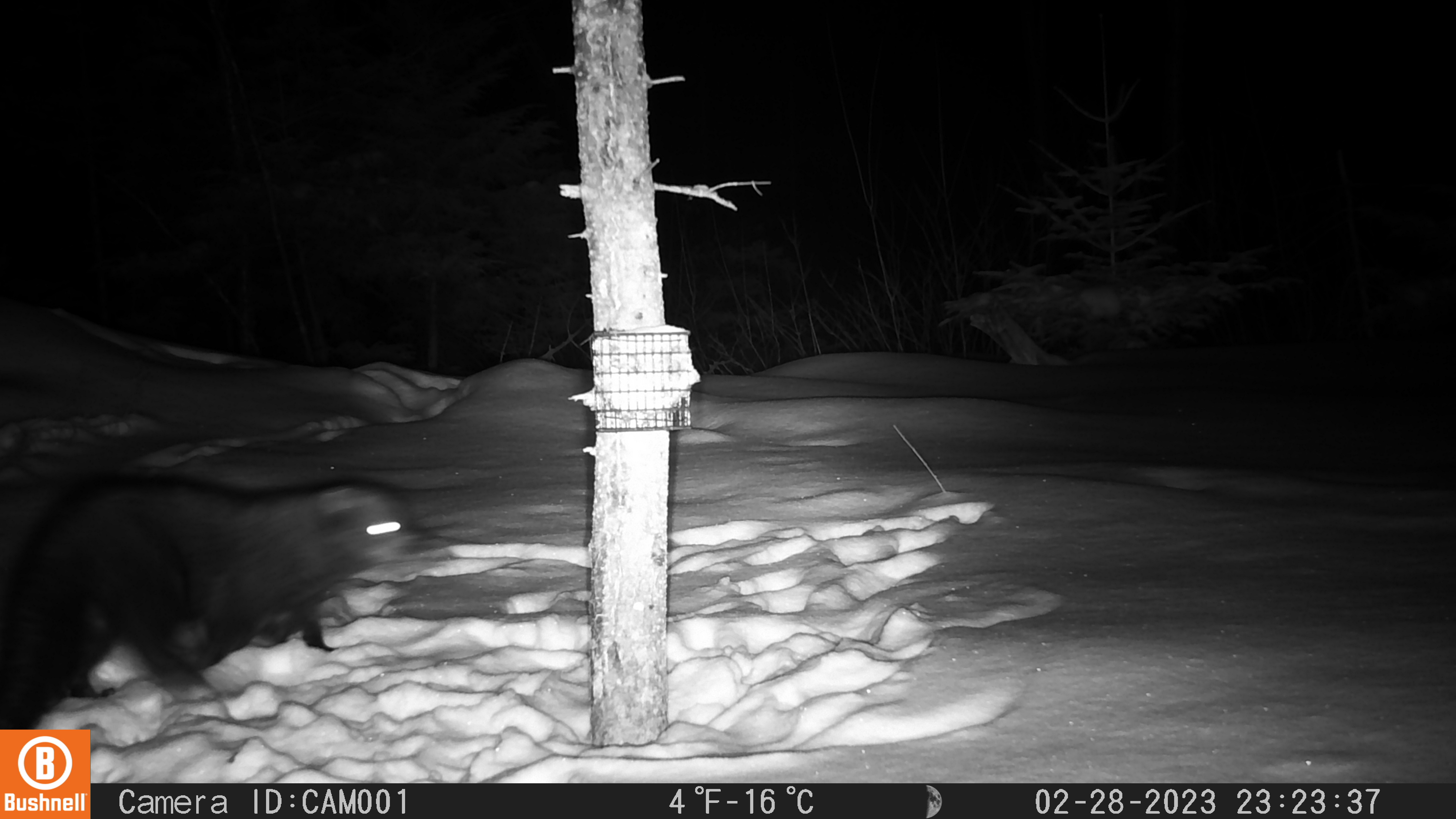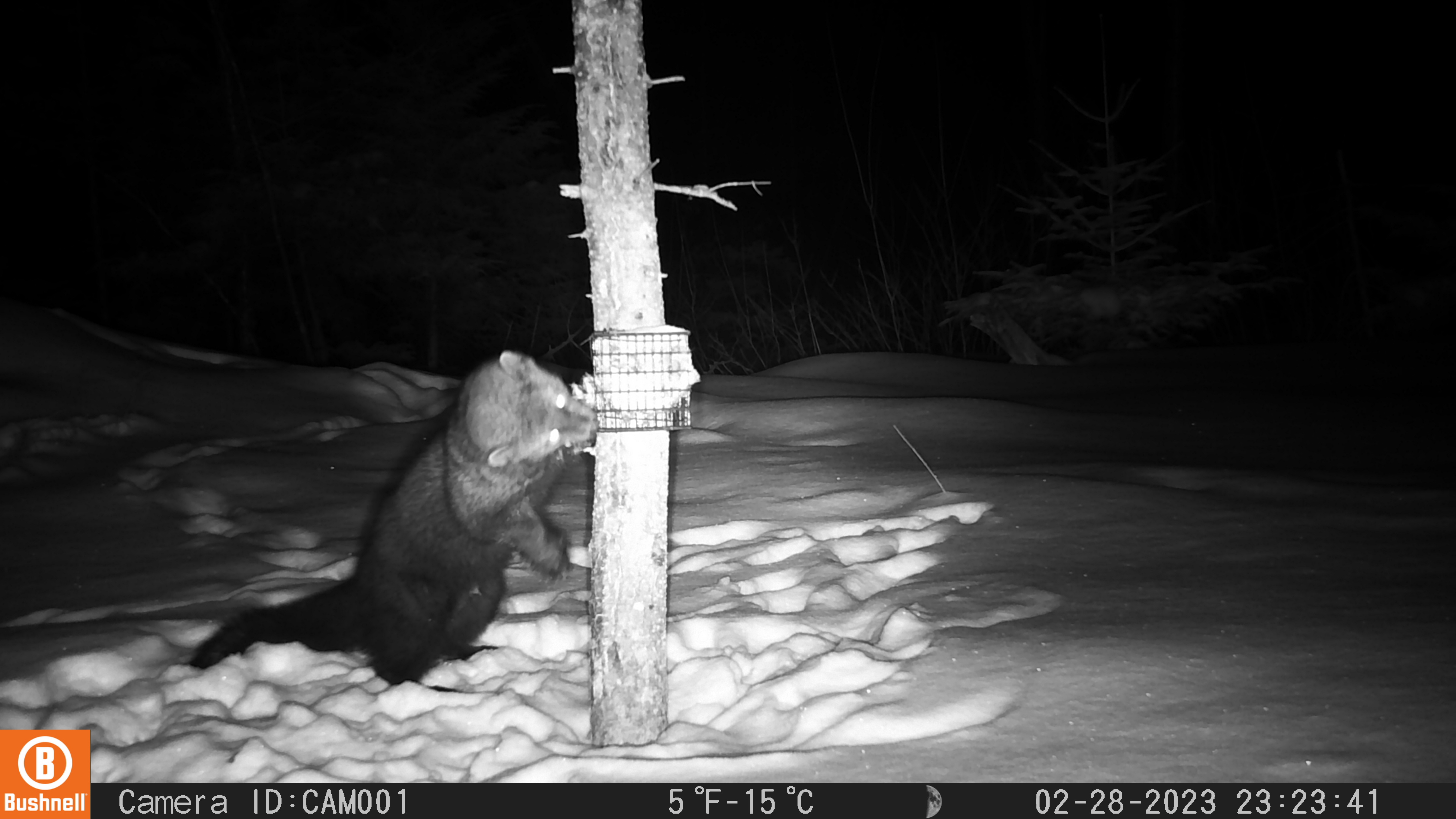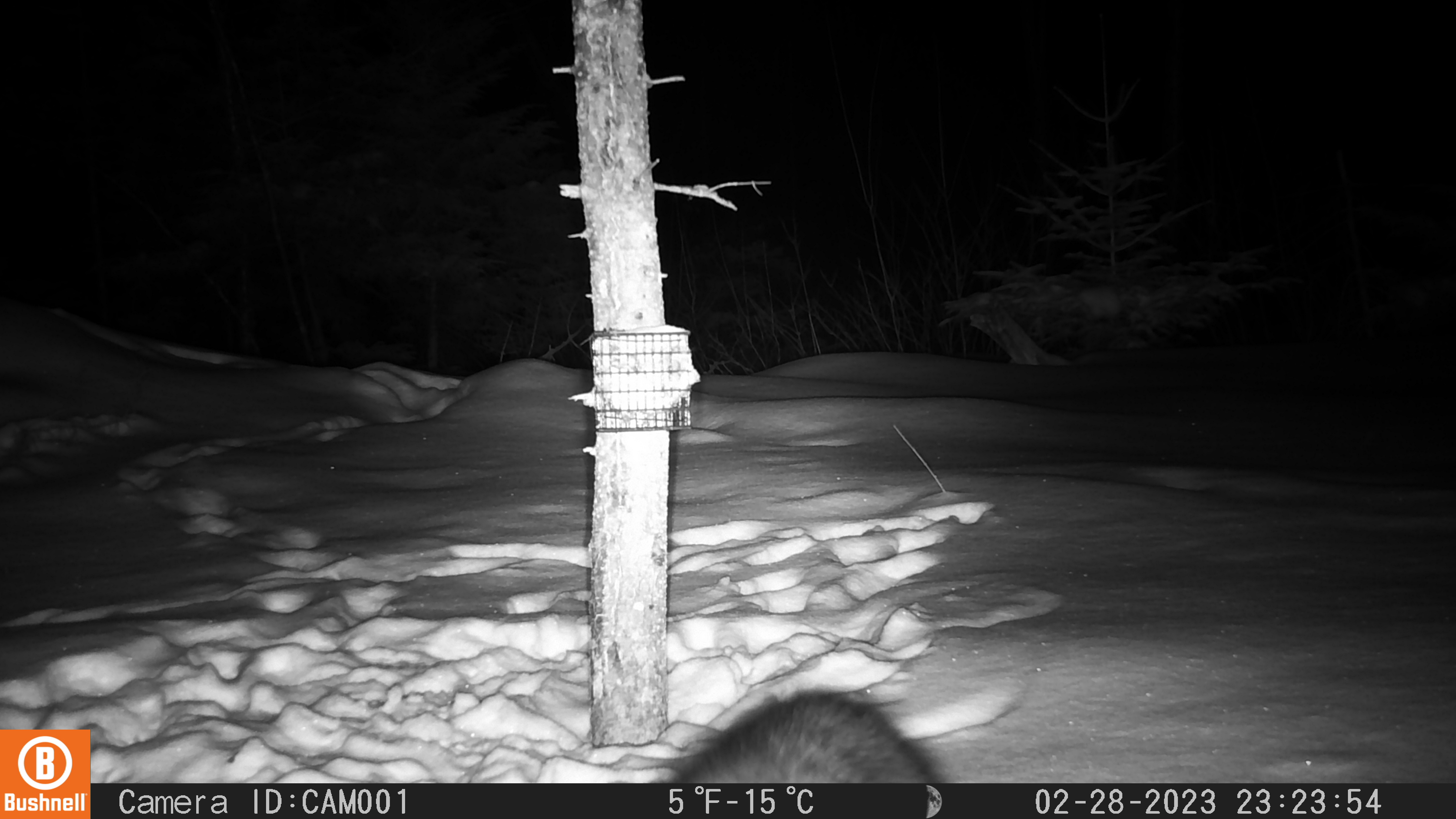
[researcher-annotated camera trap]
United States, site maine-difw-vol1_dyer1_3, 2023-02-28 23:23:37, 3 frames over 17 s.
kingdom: Animalia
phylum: Chordata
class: Mammalia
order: Carnivora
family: Mustelidae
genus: Pekania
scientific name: Pekania pennanti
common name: fisher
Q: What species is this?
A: Fisher (Pekania pennanti).